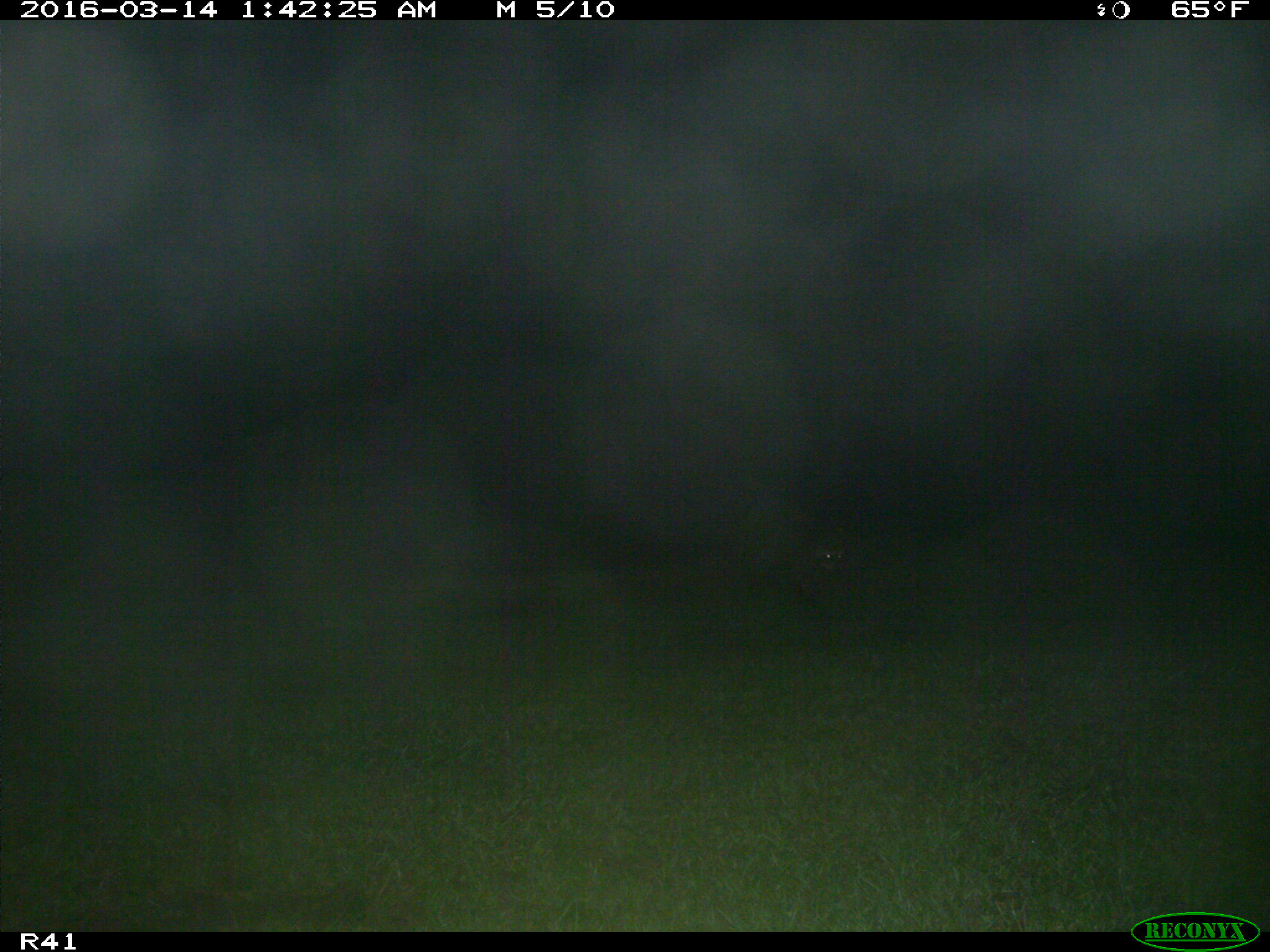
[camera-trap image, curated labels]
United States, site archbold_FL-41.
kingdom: Animalia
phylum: Chordata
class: Mammalia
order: Carnivora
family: Procyonidae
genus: Procyon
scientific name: Procyon lotor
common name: common raccoon